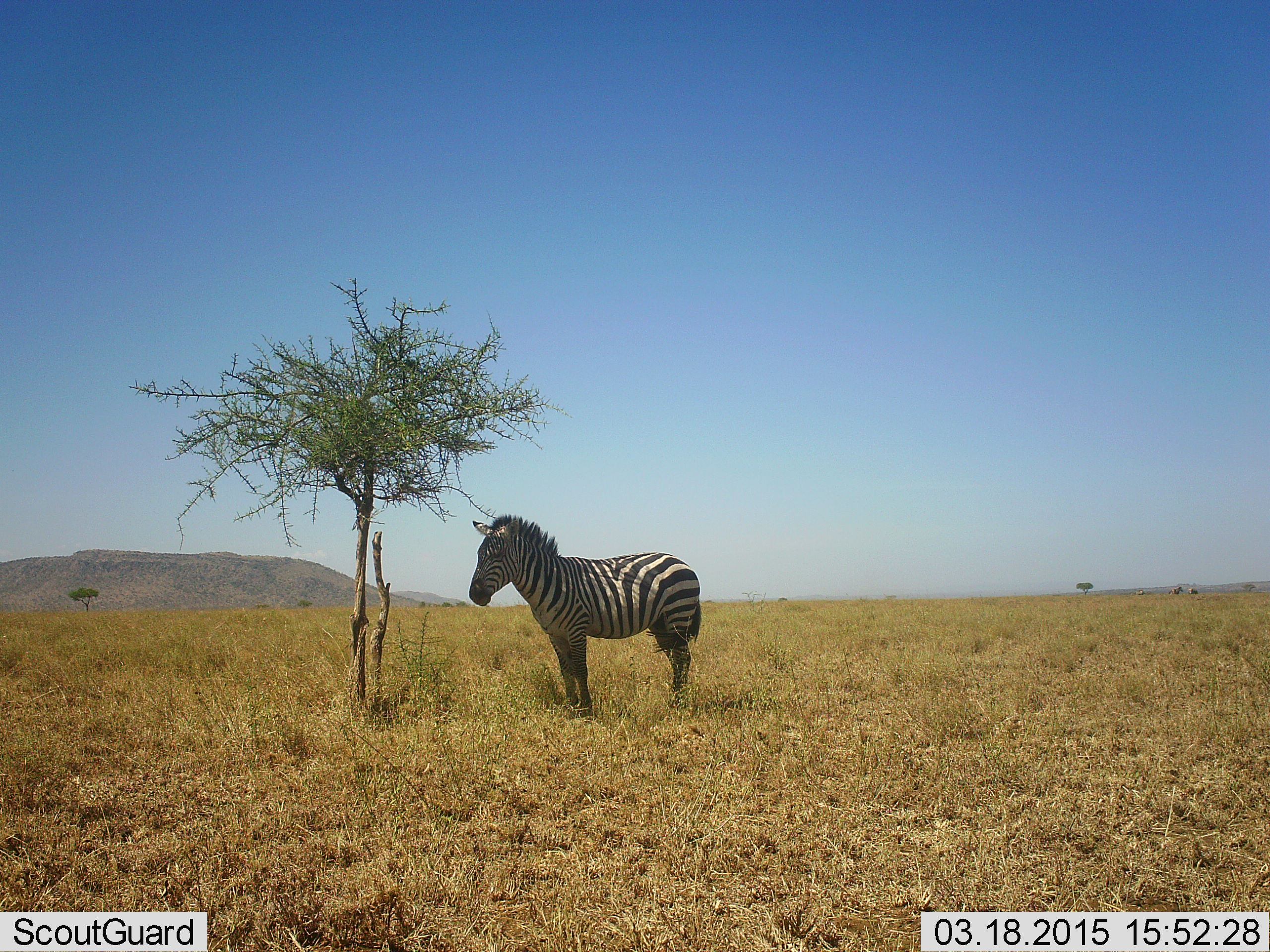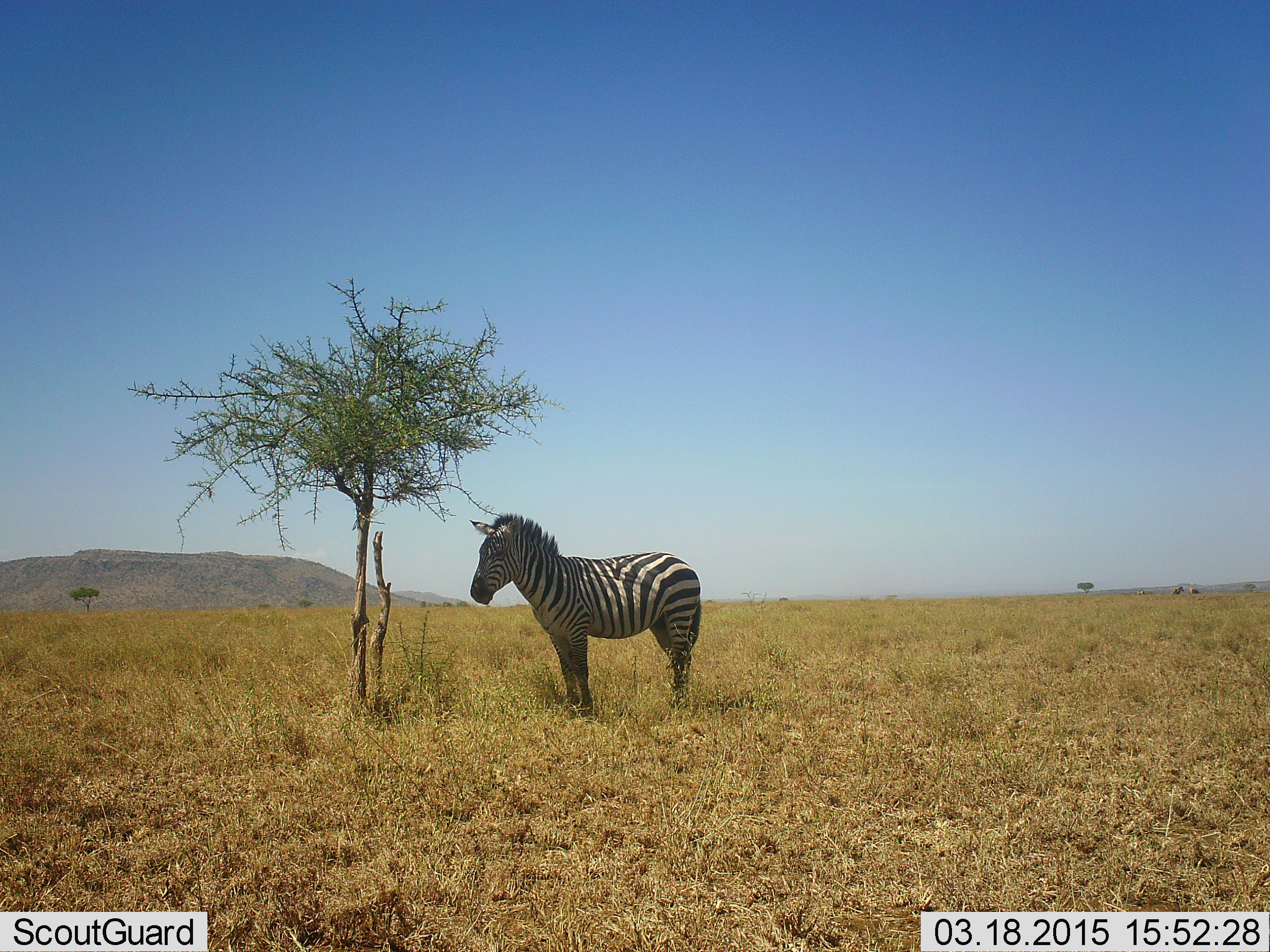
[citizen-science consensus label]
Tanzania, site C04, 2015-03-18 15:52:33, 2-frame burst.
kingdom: Animalia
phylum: Chordata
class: Mammalia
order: Perissodactyla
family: Equidae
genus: Equus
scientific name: Equus quagga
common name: plains zebra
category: zebra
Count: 1.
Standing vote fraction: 100%.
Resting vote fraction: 10%.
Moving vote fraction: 0%.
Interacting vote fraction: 0%.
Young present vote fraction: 0%.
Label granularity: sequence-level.